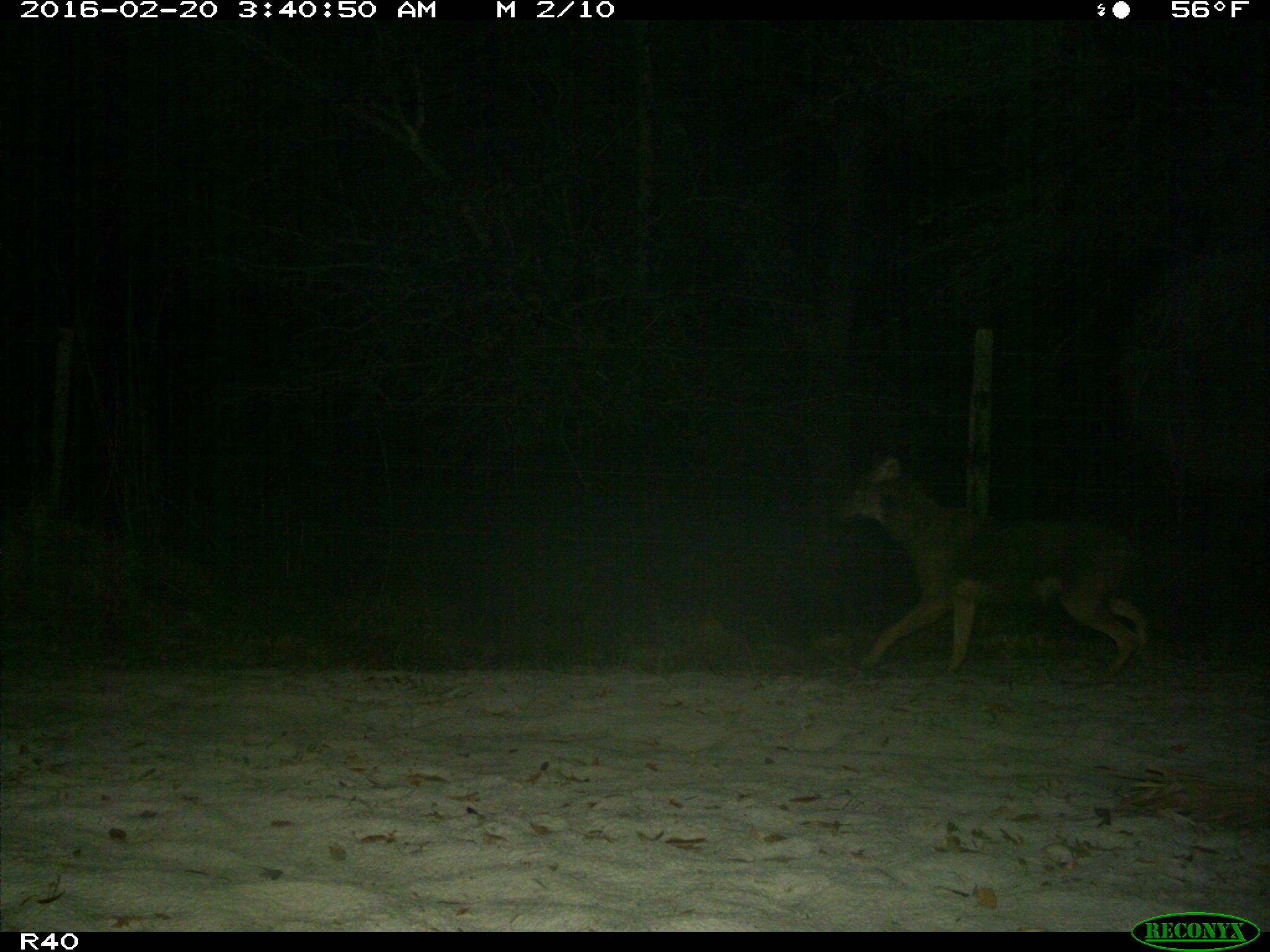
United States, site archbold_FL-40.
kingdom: Animalia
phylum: Chordata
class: Mammalia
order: Carnivora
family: Canidae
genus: Canis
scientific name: Canis latrans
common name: coyote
Canis latrans (coyote).